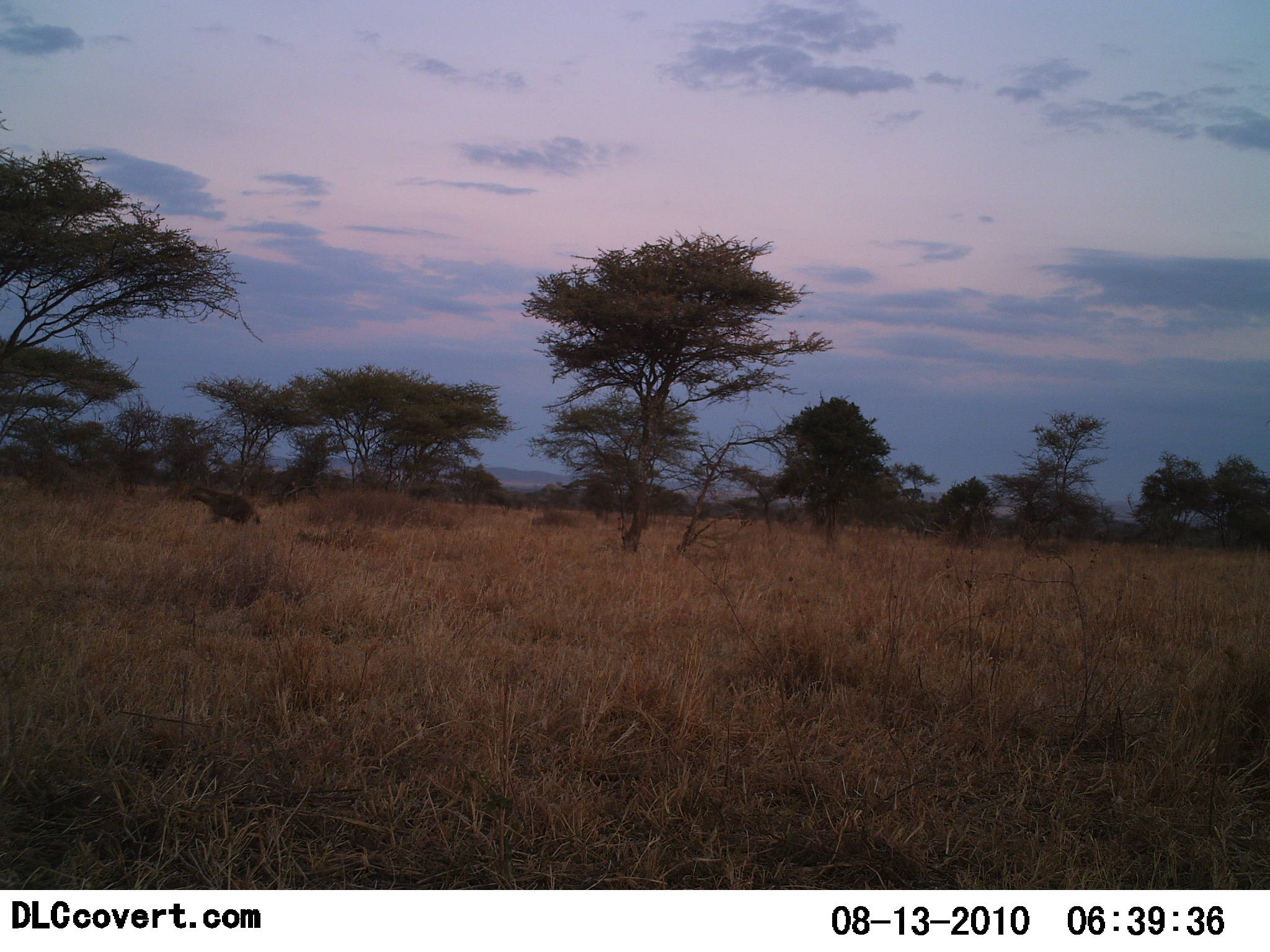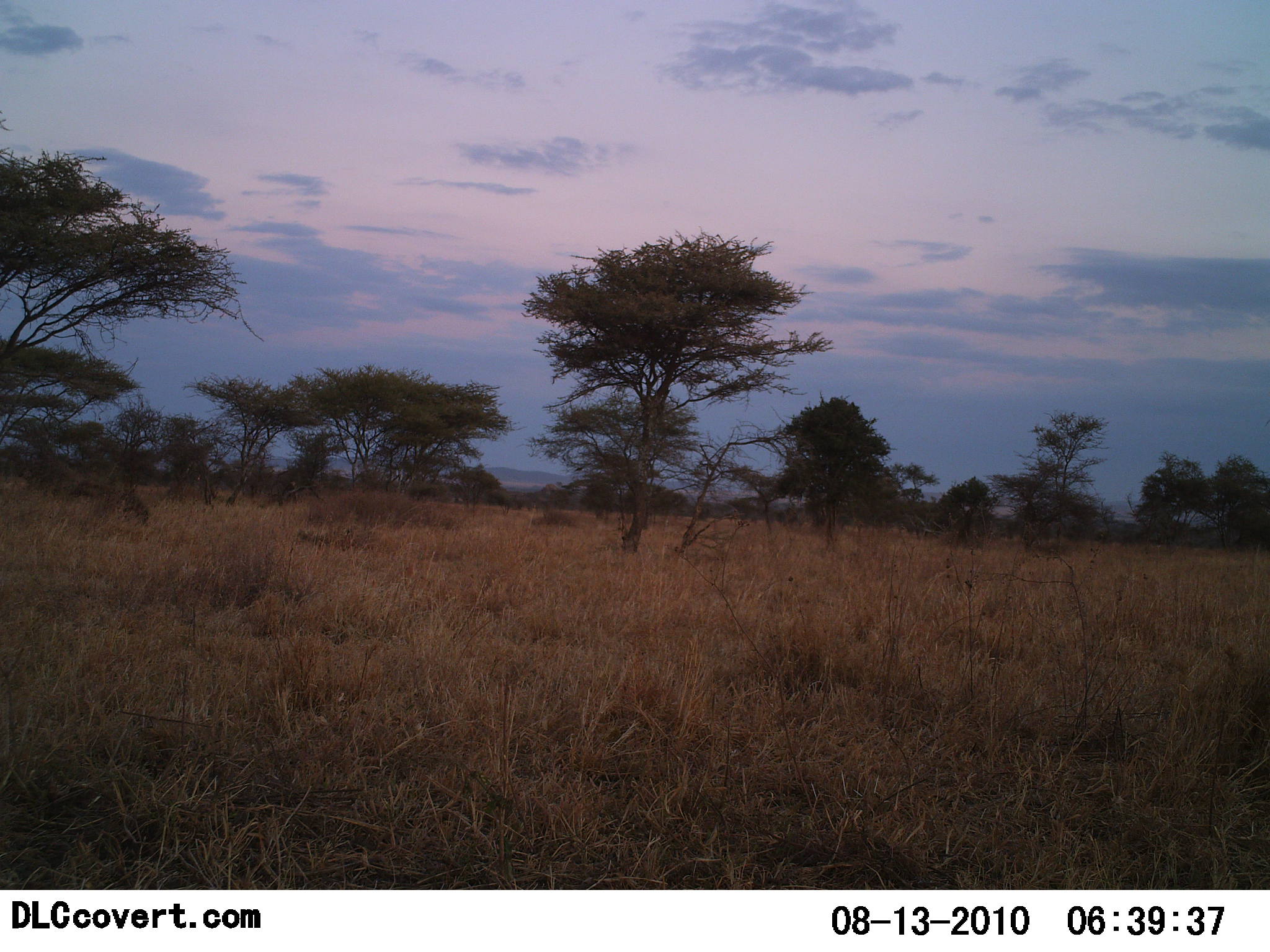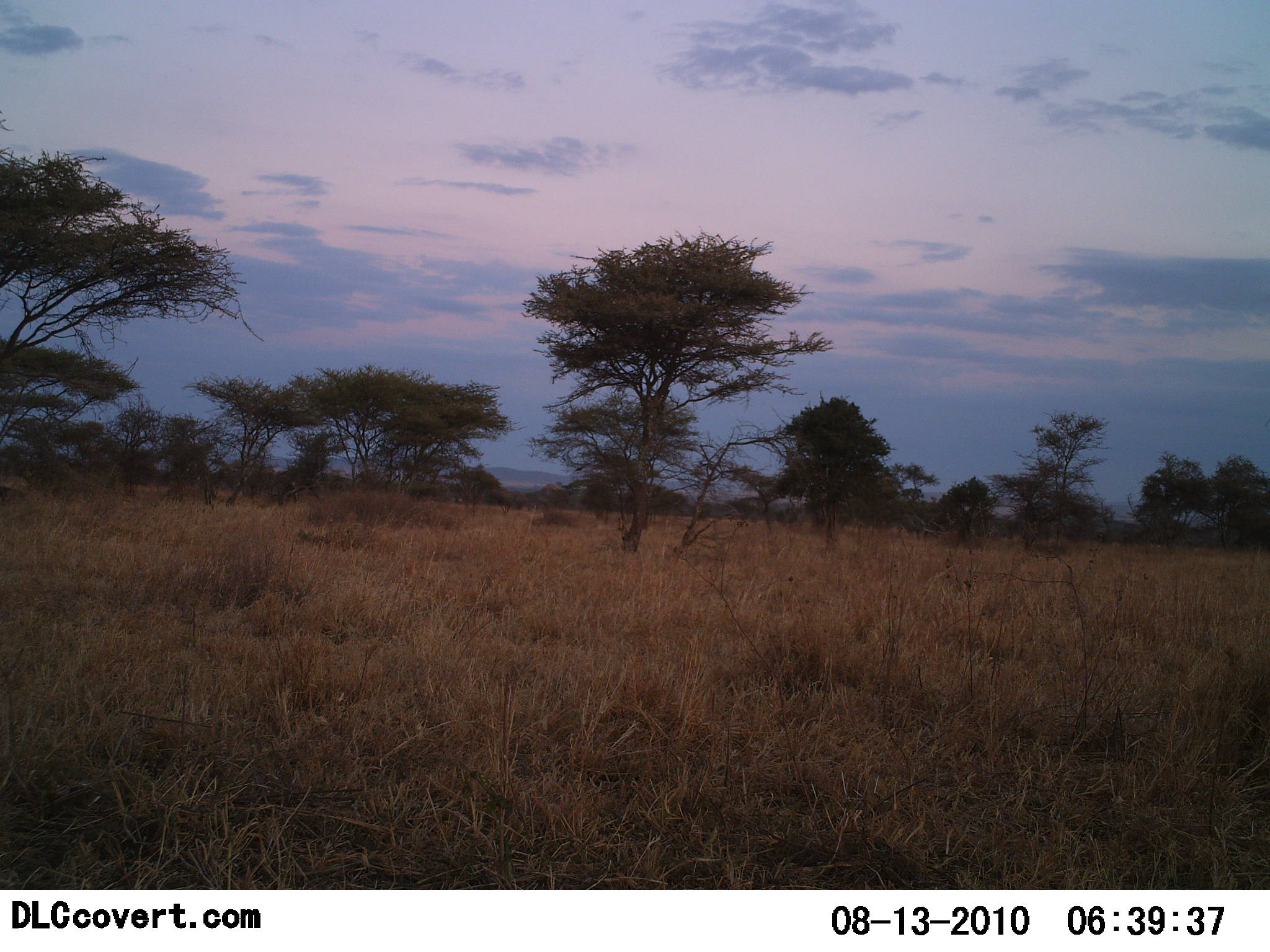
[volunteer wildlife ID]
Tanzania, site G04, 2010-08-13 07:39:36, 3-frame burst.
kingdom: Animalia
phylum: Chordata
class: Mammalia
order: Carnivora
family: Hyaenidae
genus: Crocuta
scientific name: Crocuta crocuta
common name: spotted hyena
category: hyenaspotted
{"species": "hyenaspotted (spotted hyena) (Crocuta crocuta)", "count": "1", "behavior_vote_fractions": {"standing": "0%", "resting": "0%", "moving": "100%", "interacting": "0%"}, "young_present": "0%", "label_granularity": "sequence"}